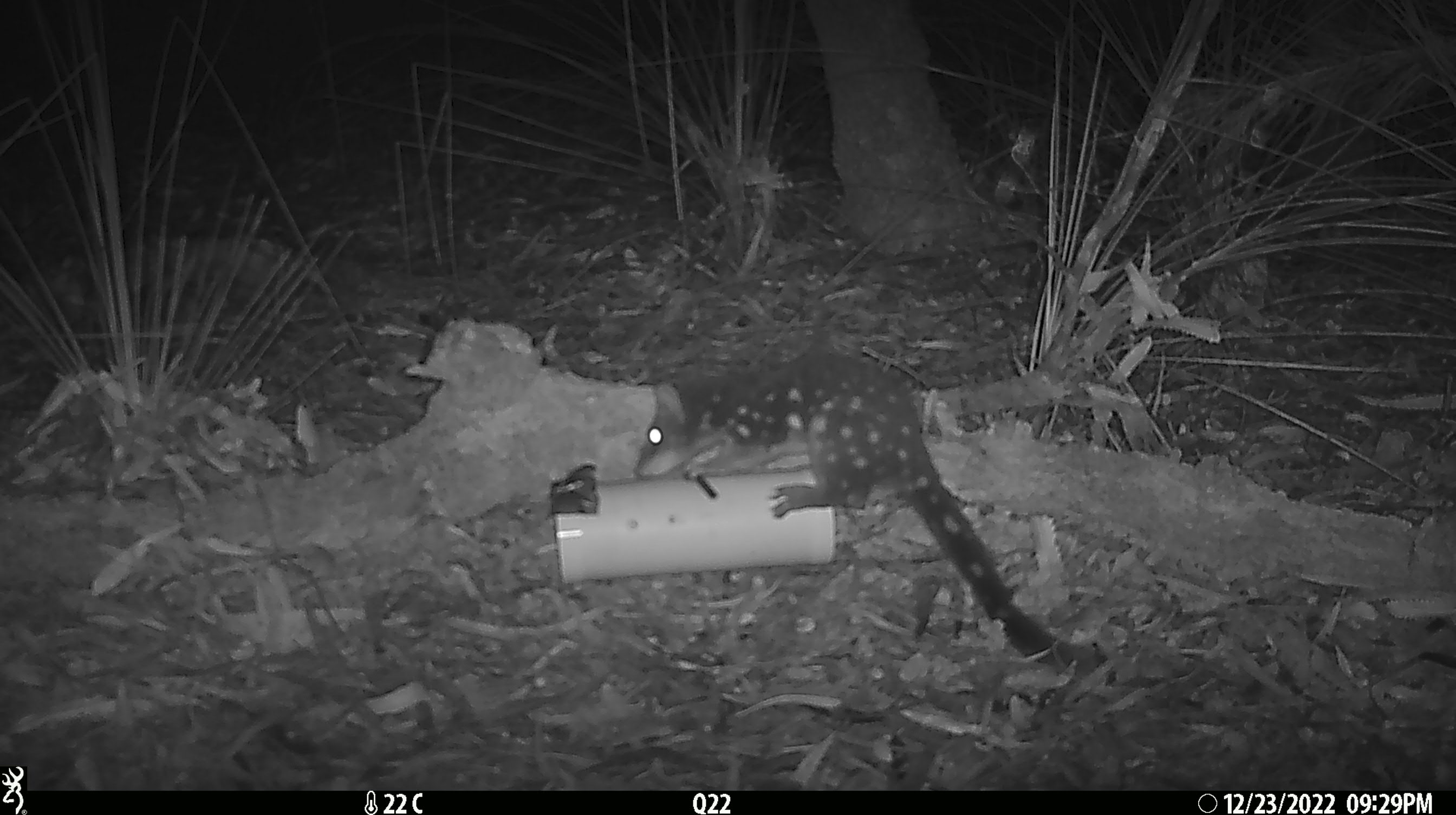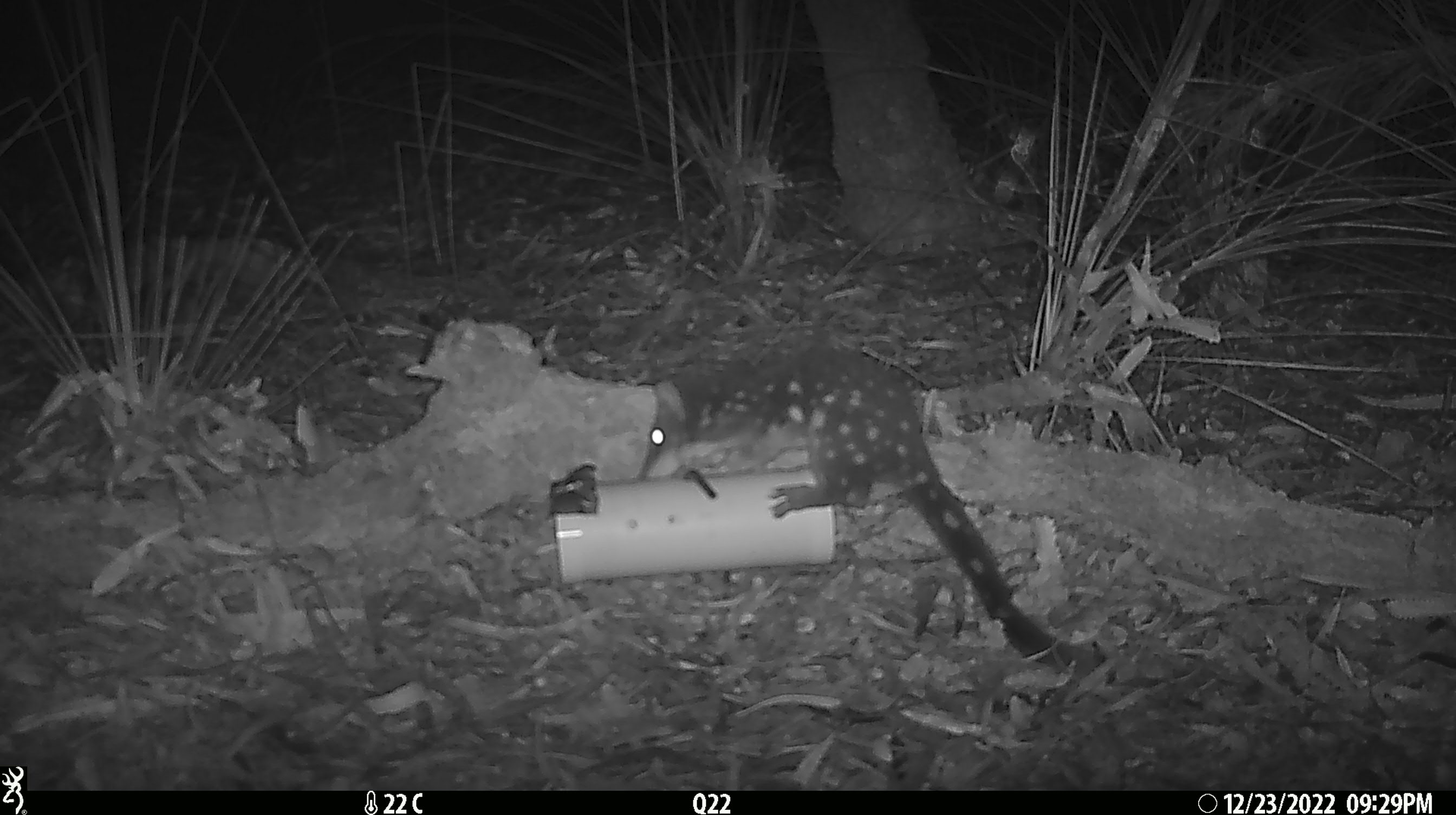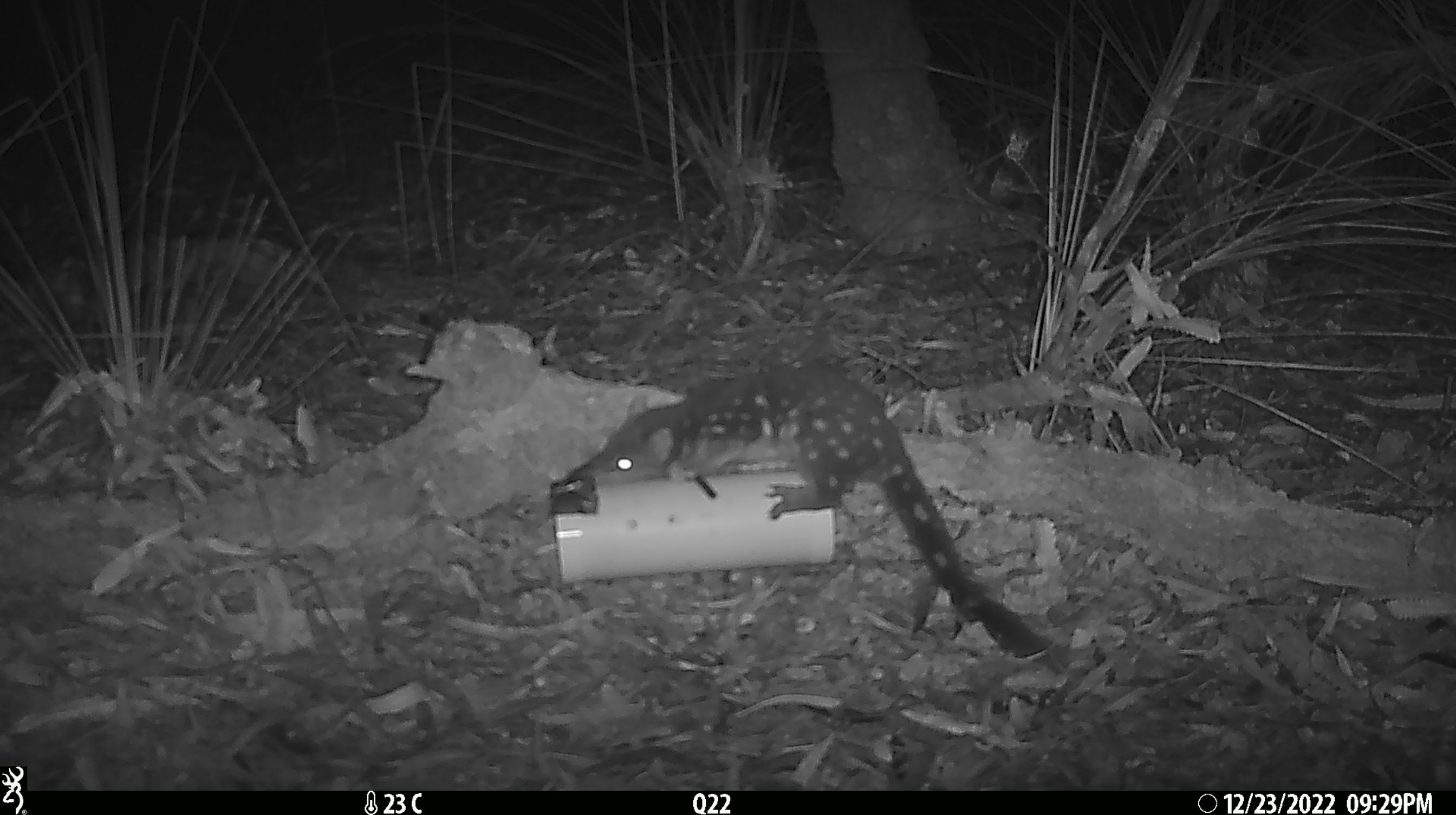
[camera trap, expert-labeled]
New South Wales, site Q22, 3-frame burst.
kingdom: Animalia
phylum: Chordata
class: Mammalia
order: Dasyuromorphia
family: Dasyuridae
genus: Dasyurus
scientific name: Dasyurus maculatus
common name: spotted-tailed quoll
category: quoll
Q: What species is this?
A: Quoll (spotted-tailed quoll) (Dasyurus maculatus).